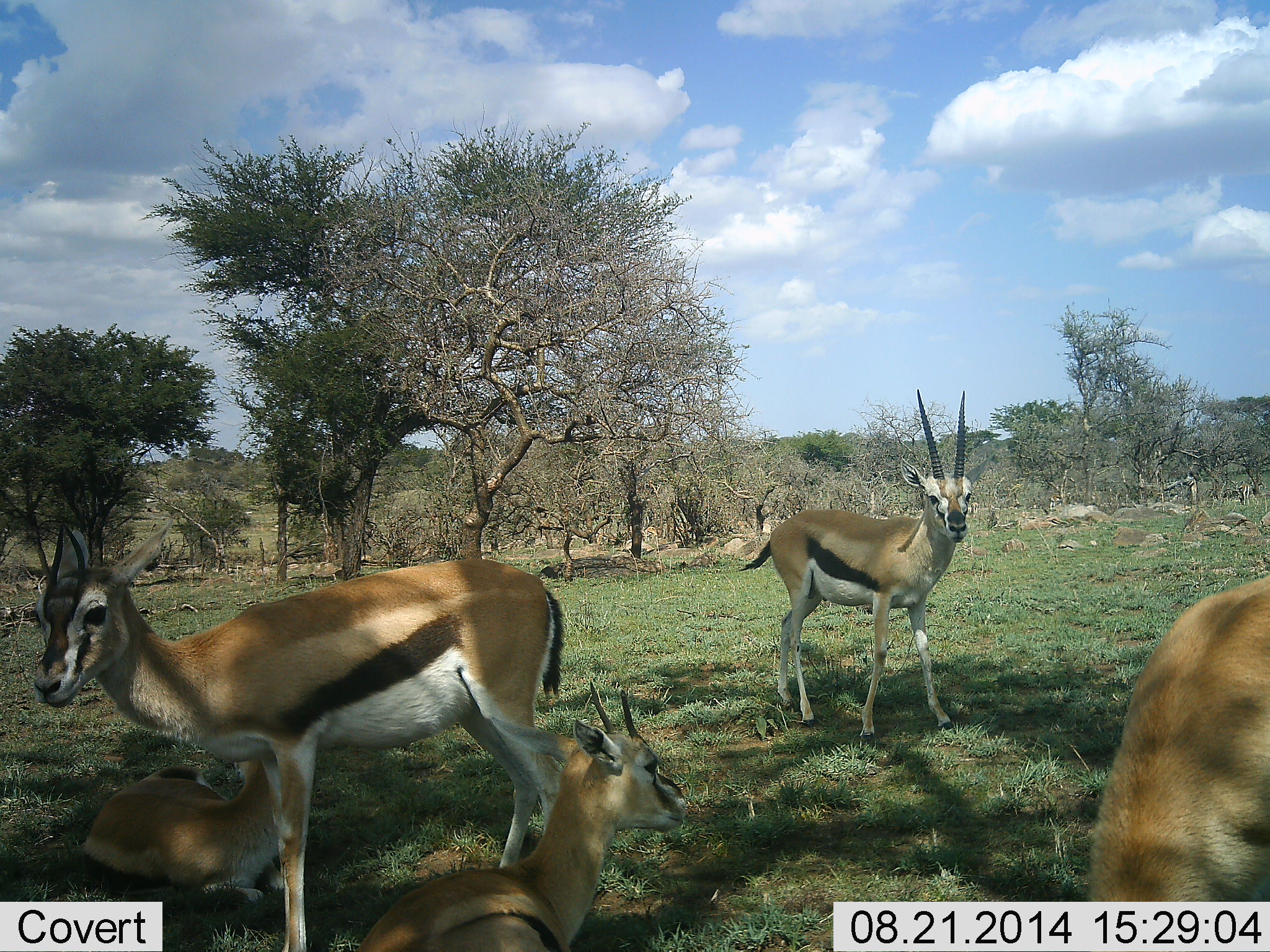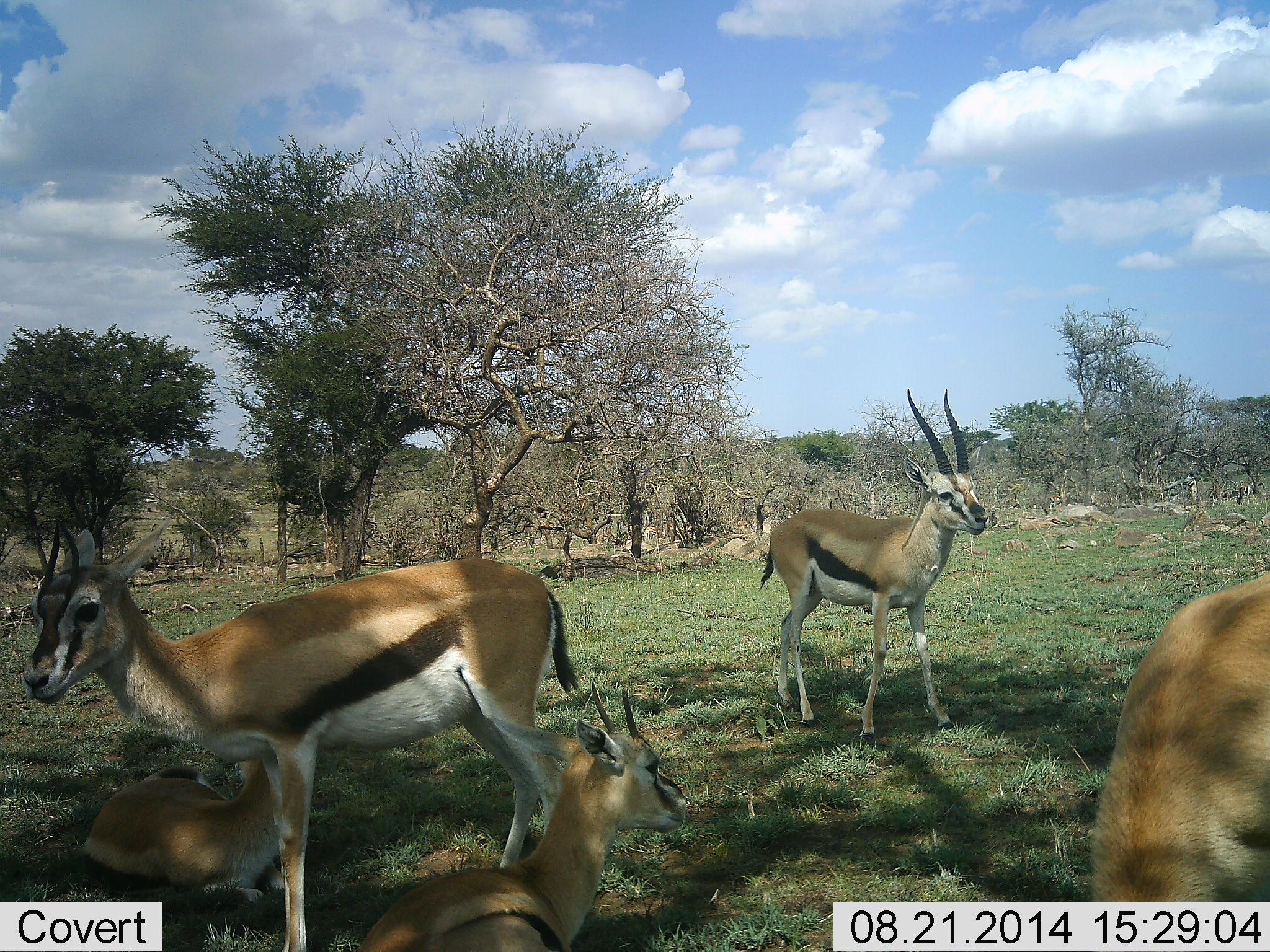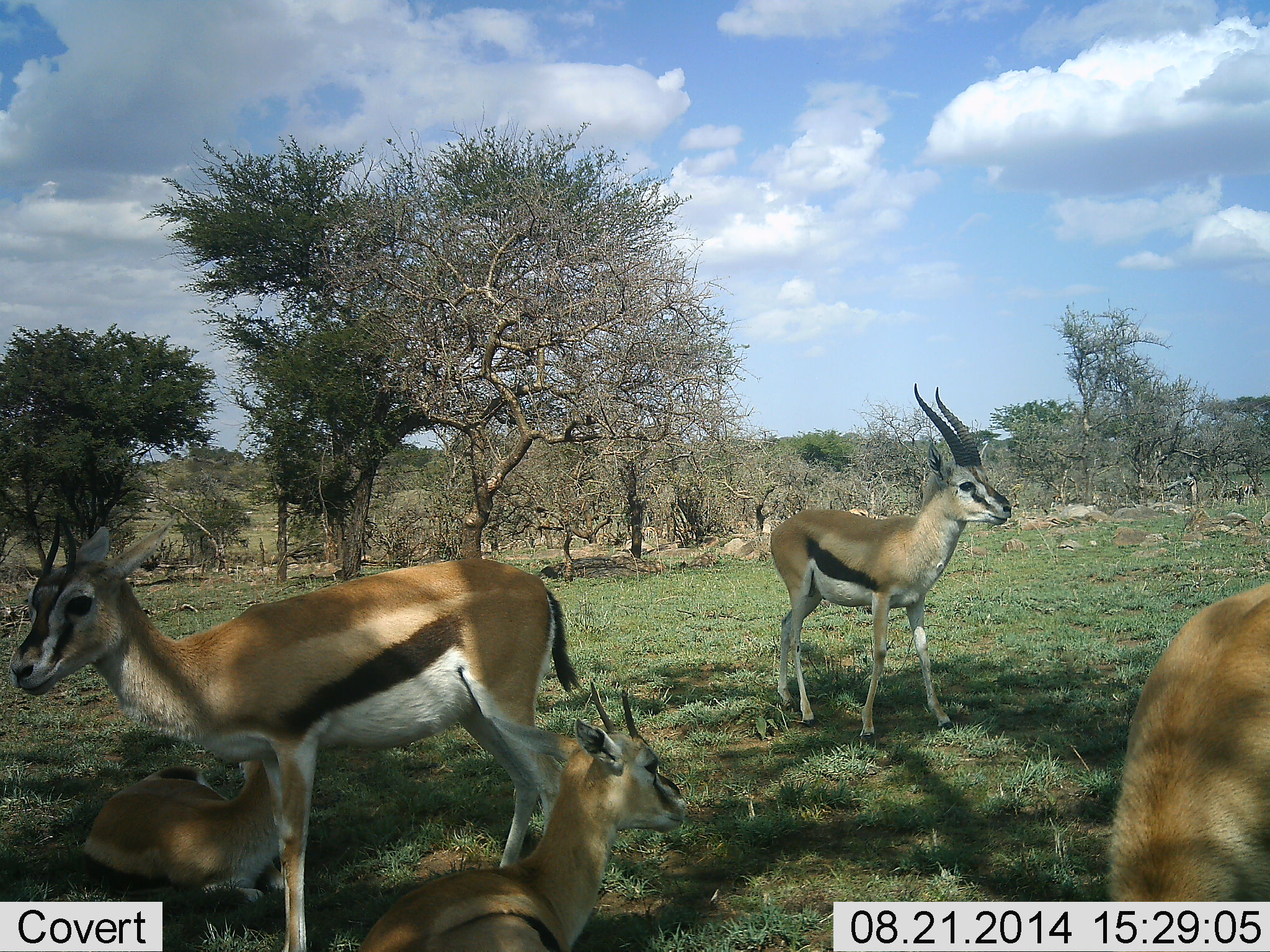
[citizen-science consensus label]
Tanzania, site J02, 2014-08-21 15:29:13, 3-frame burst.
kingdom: Animalia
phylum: Chordata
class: Mammalia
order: Artiodactyla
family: Bovidae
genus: Eudorcas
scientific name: Eudorcas thomsonii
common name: thomson's gazelle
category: gazellethomsons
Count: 5.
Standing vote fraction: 91%.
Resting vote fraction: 73%.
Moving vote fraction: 0%.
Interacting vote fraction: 9%.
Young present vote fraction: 27%.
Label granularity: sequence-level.